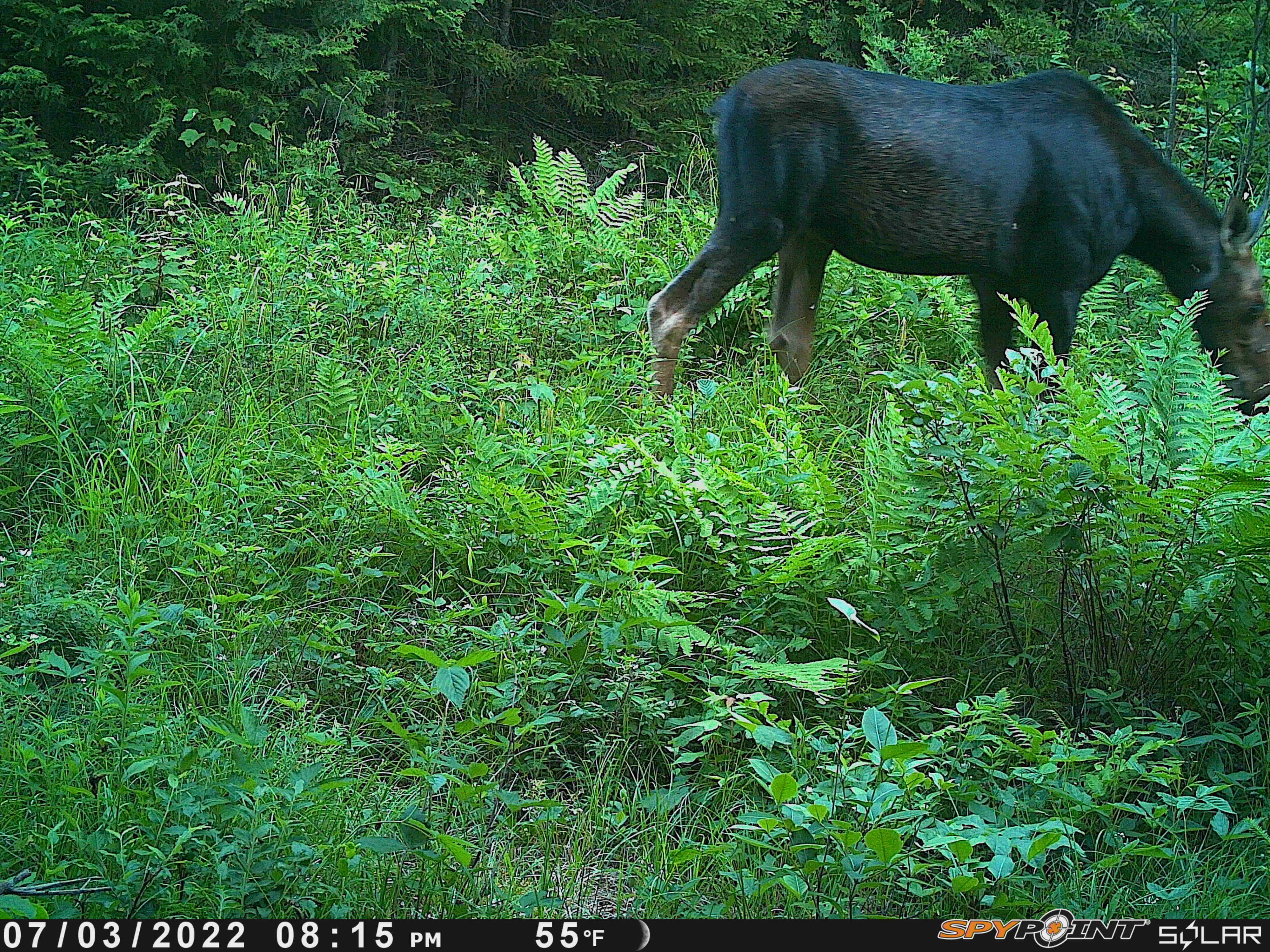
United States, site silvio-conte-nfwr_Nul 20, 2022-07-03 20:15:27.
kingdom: Animalia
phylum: Chordata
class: Mammalia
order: Artiodactyla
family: Cervidae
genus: Alces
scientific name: Alces alces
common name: moose